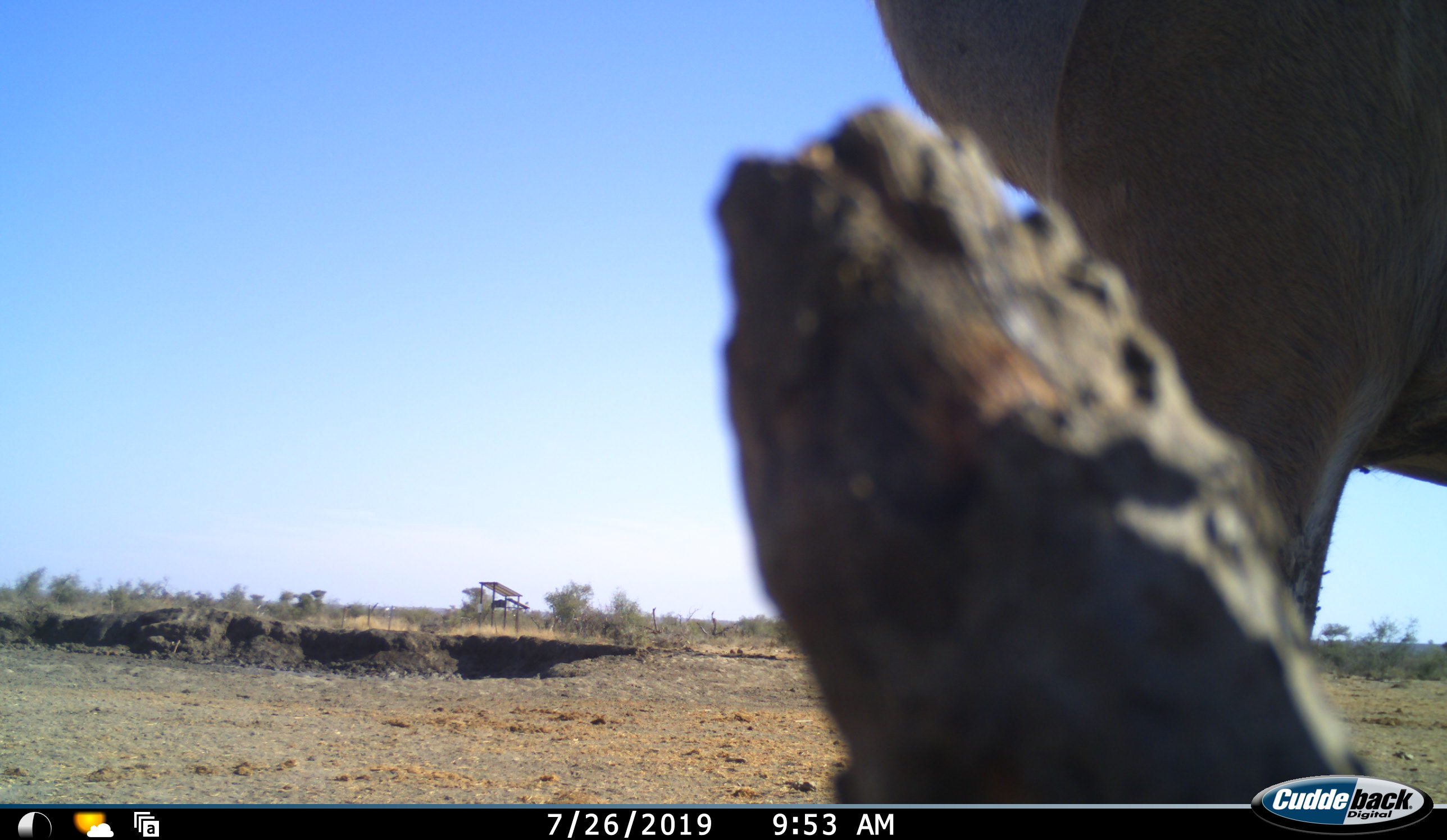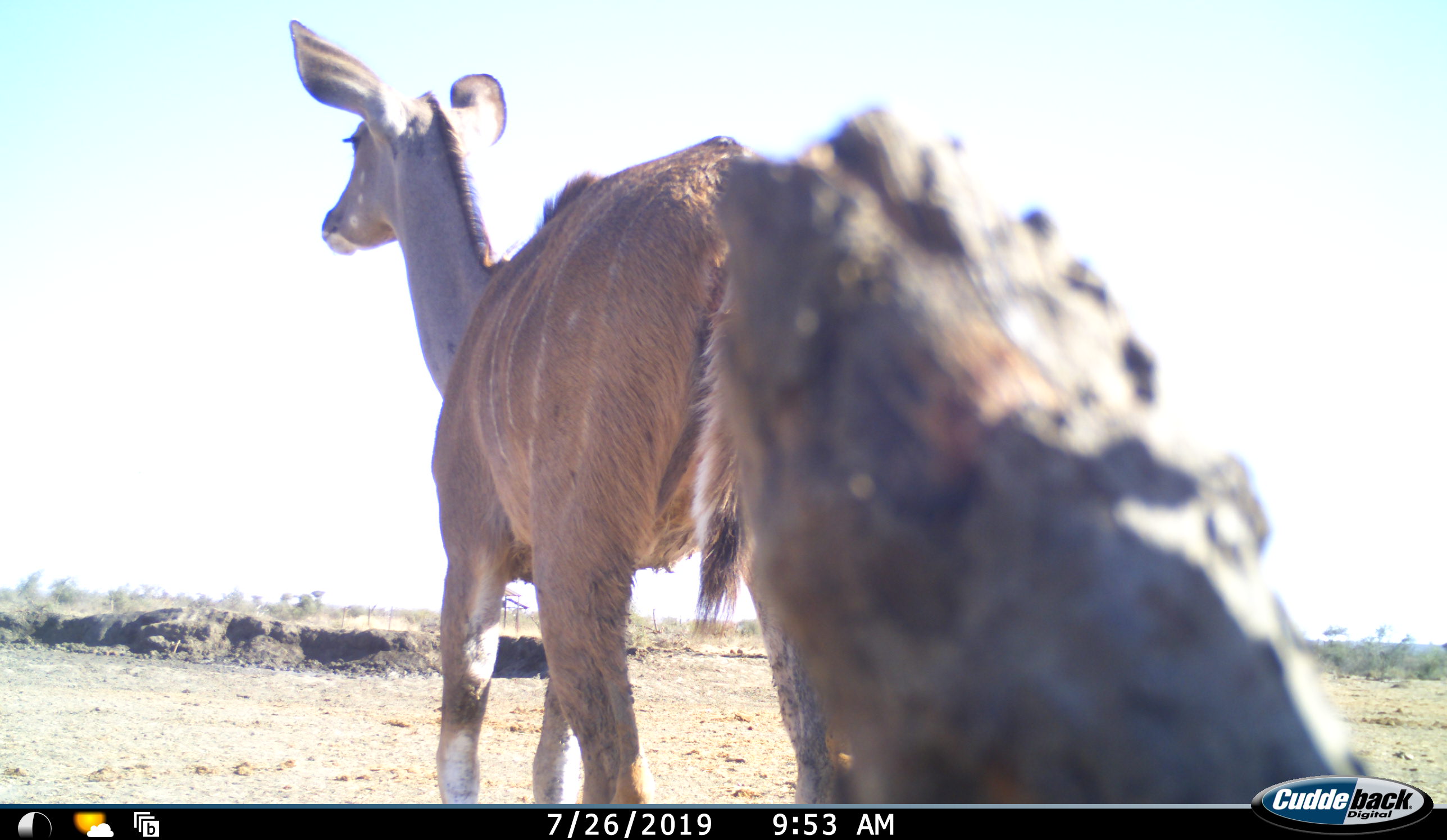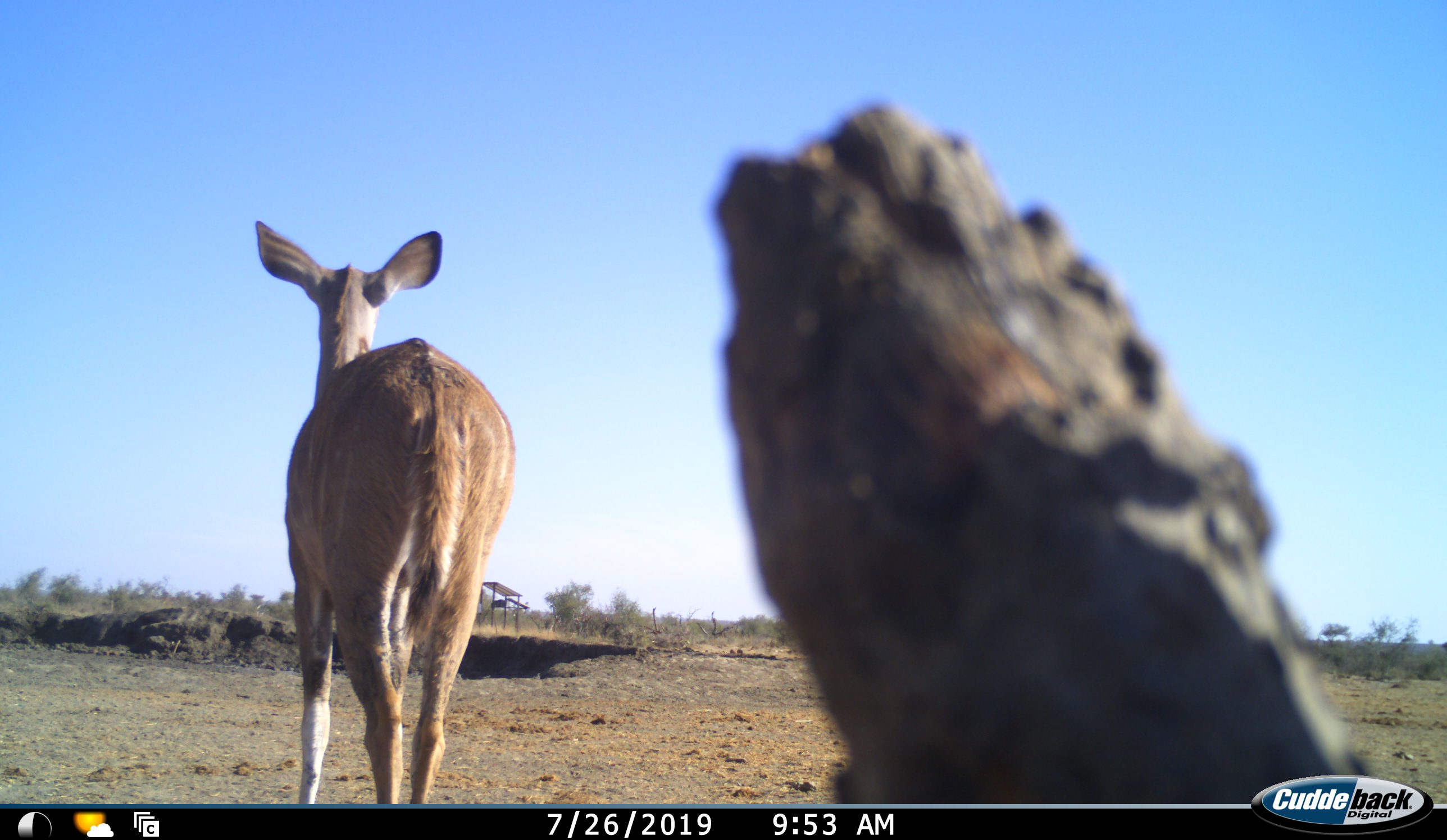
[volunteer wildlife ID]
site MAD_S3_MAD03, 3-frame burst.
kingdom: Animalia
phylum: Chordata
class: Mammalia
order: Artiodactyla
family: Bovidae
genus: Tragelaphus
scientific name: Tragelaphus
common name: kudu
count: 1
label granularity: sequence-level